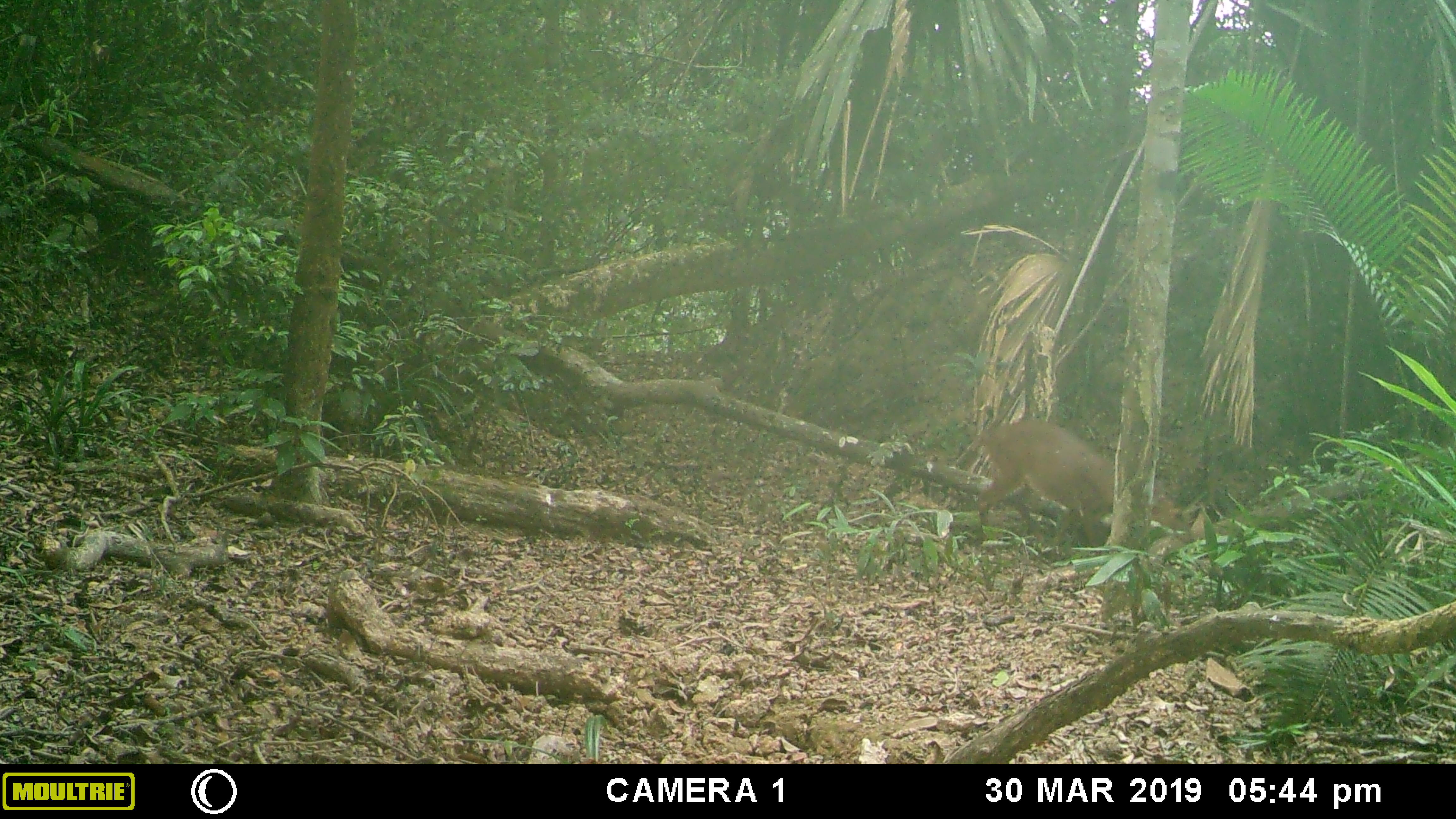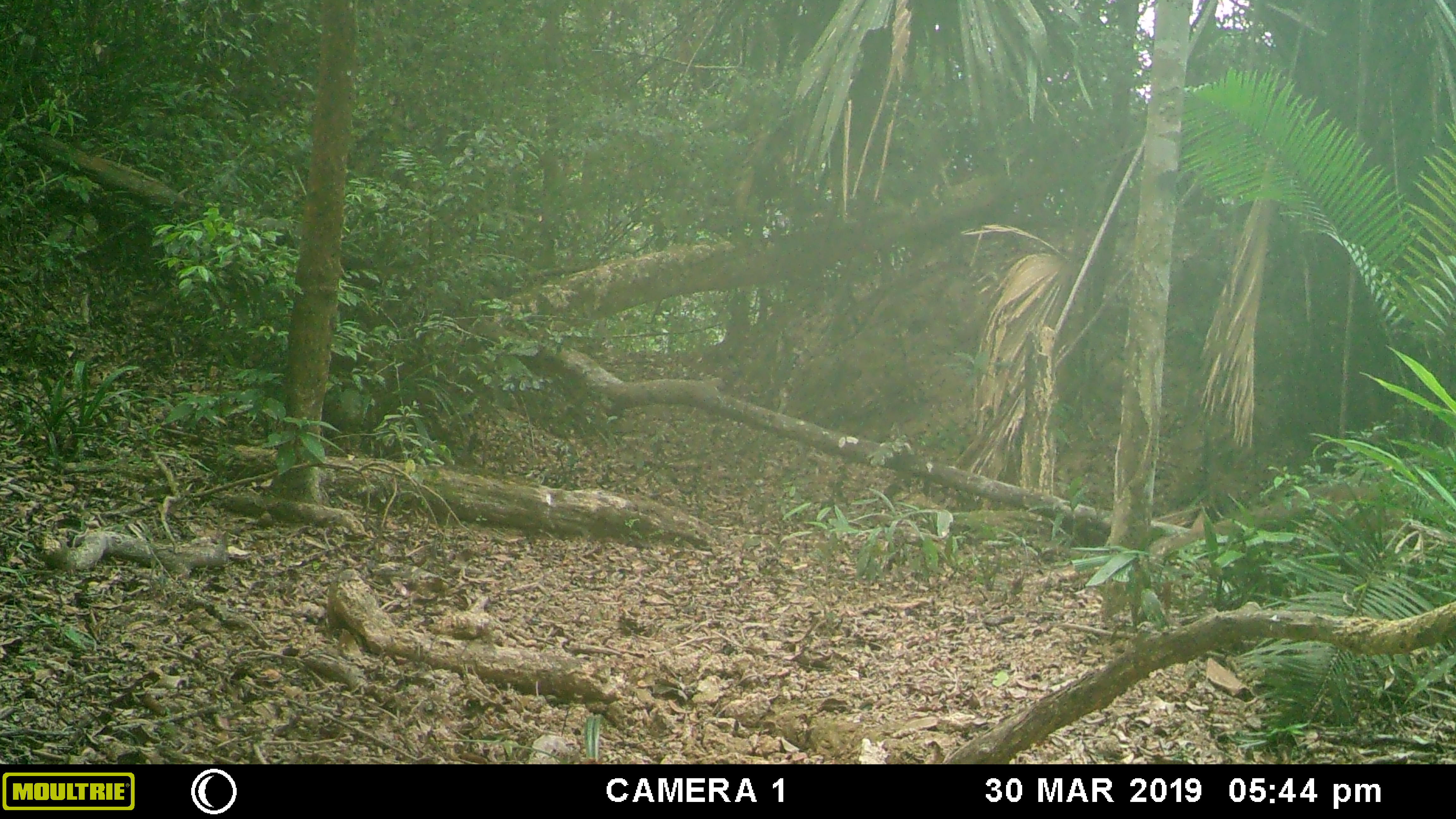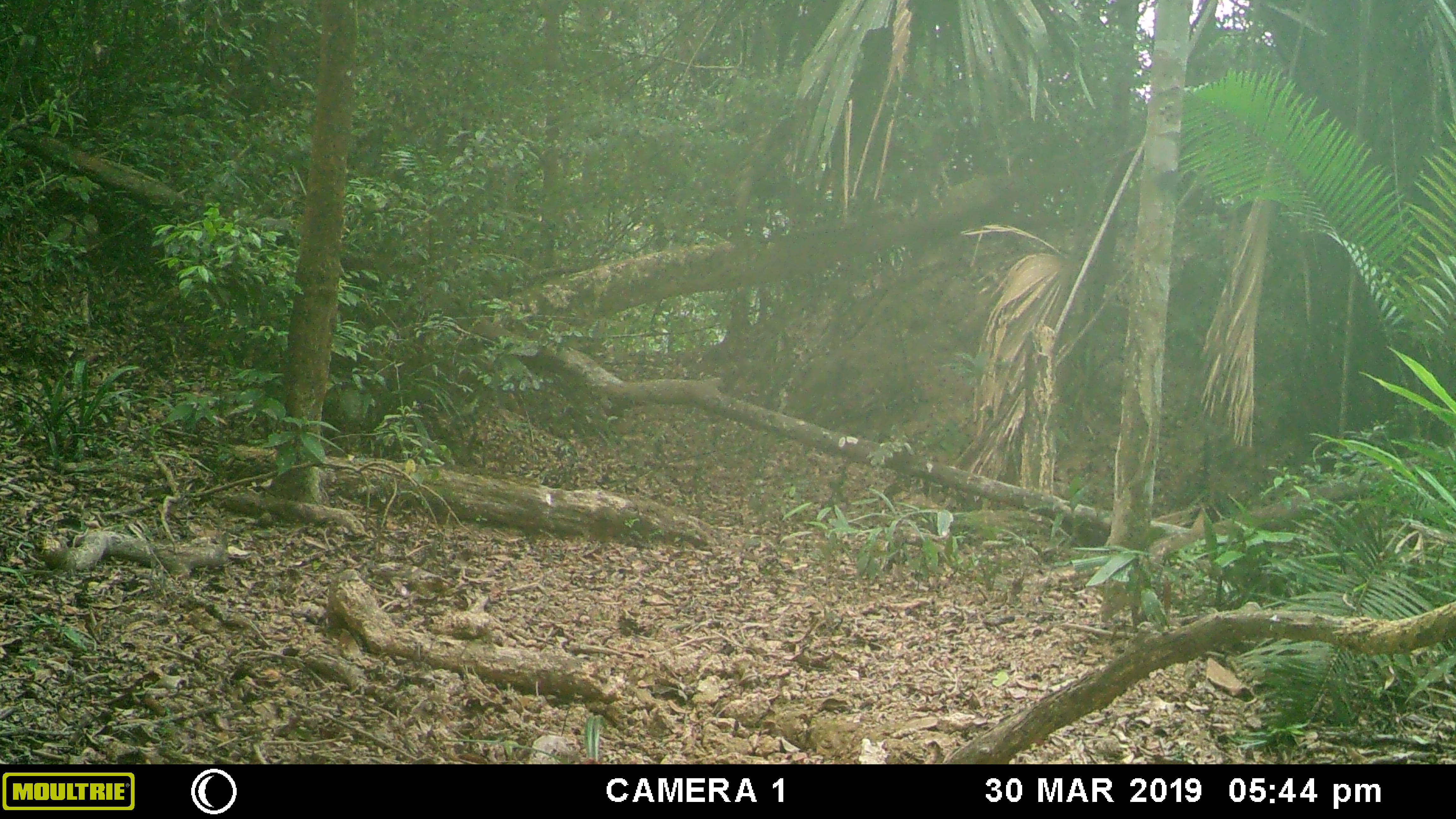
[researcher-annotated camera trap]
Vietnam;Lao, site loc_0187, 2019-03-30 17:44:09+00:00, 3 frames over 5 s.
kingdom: Animalia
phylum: Chordata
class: Mammalia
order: Artiodactyla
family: Cervidae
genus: Muntiacus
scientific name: Muntiacus vuquangensis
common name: large-antlered muntjac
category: large antlered muntjac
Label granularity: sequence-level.